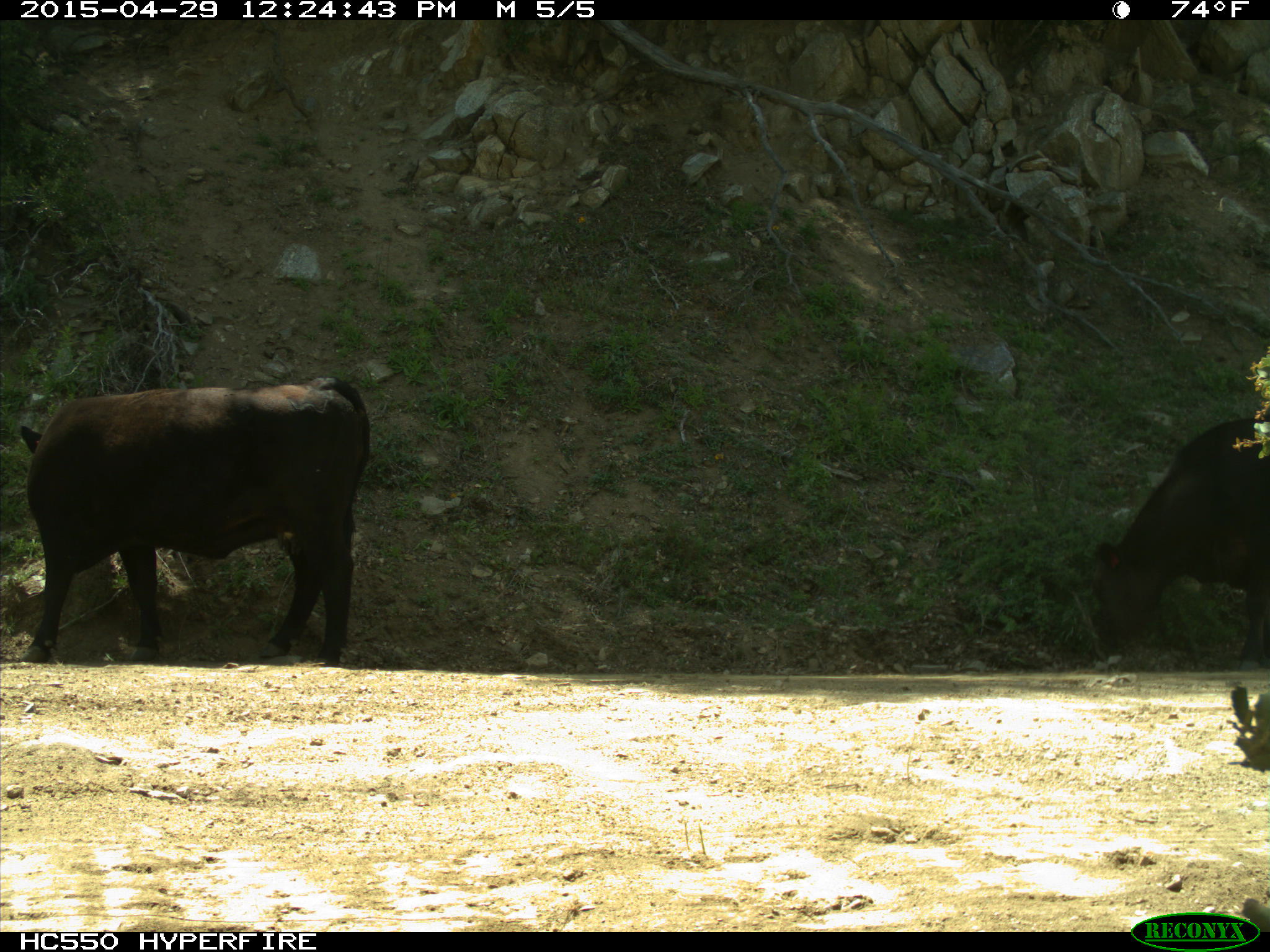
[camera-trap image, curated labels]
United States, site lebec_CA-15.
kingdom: Animalia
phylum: Chordata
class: Mammalia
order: Artiodactyla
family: Bovidae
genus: Bos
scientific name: Bos taurus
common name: domestic cow